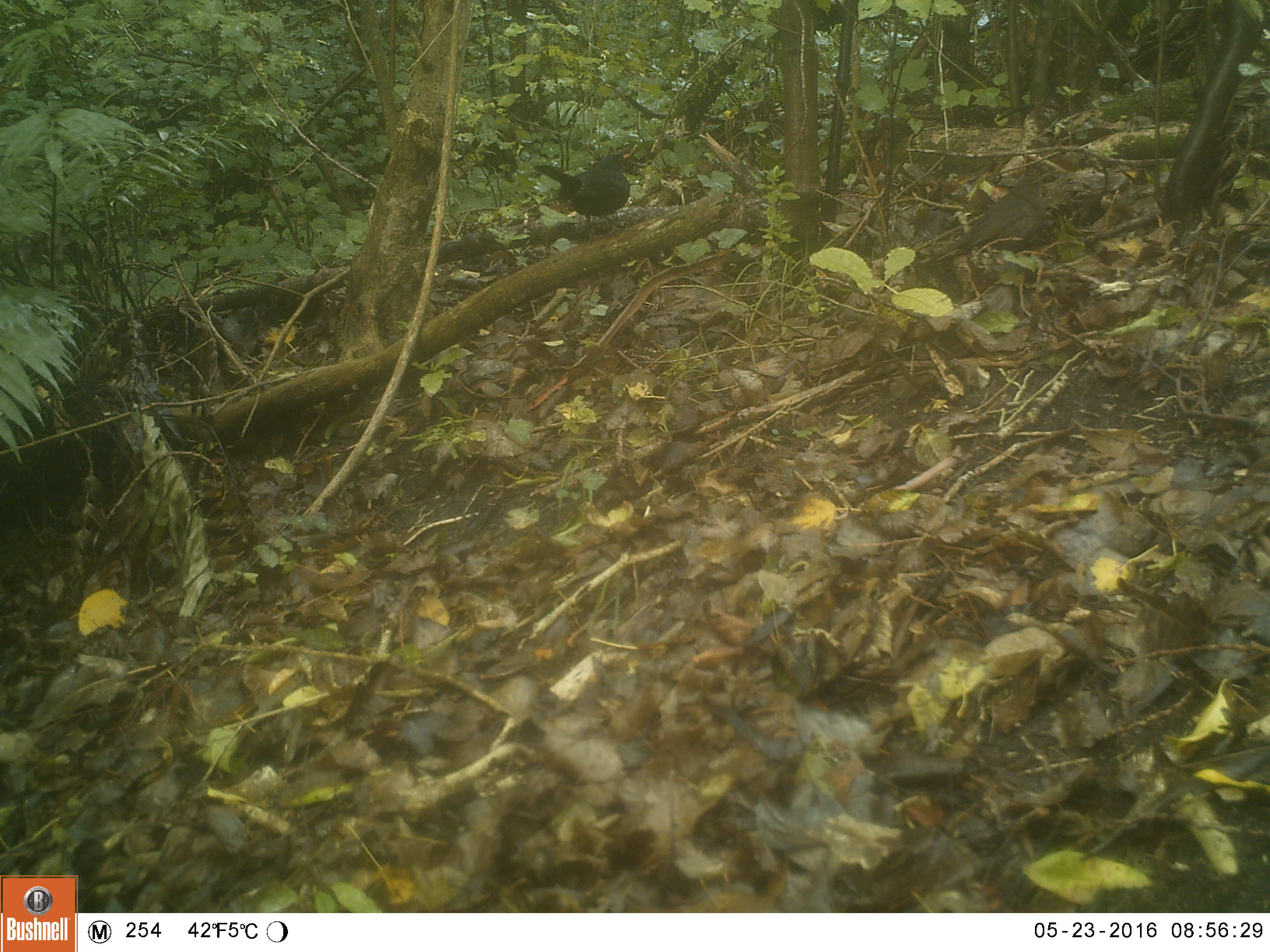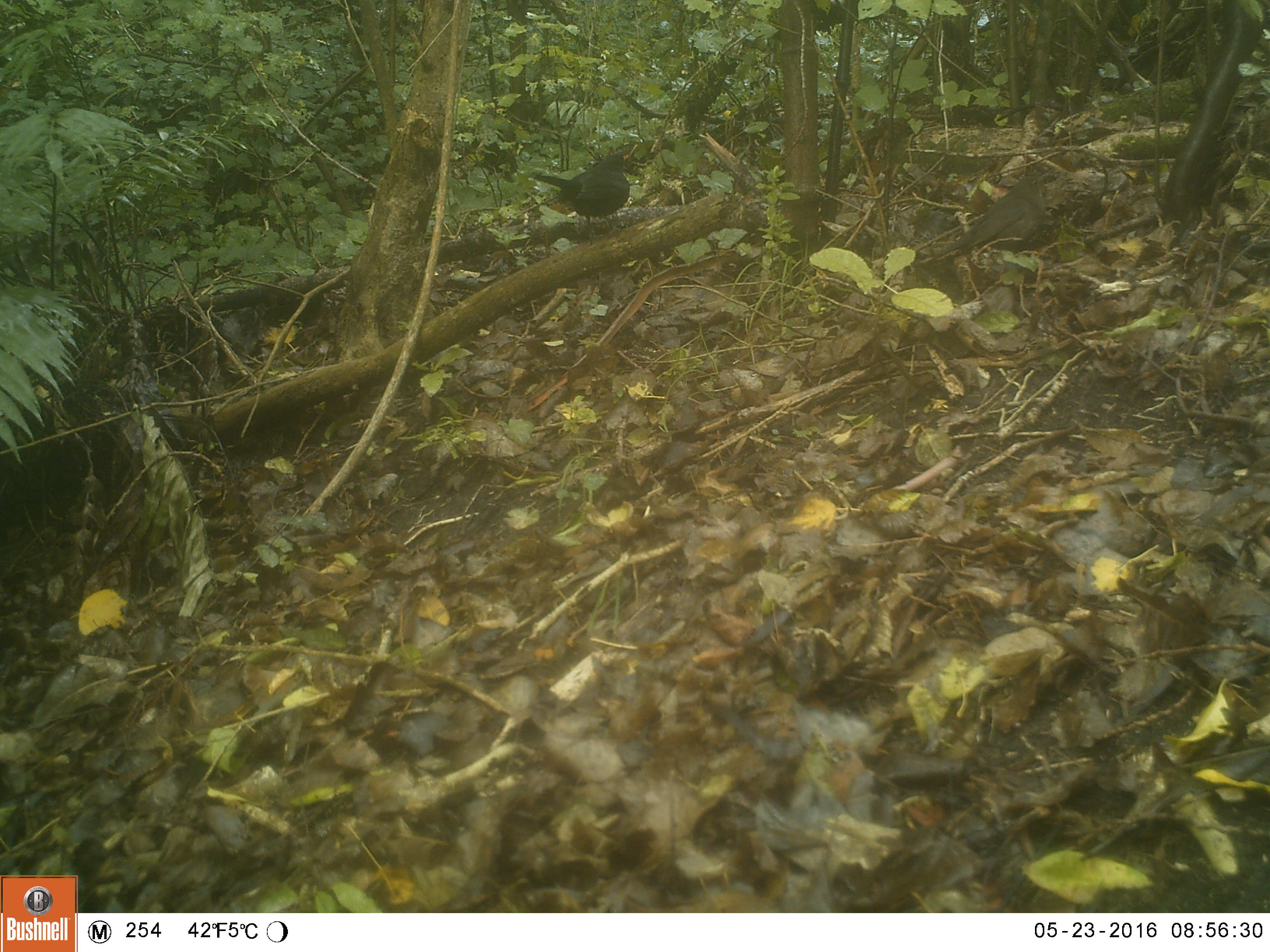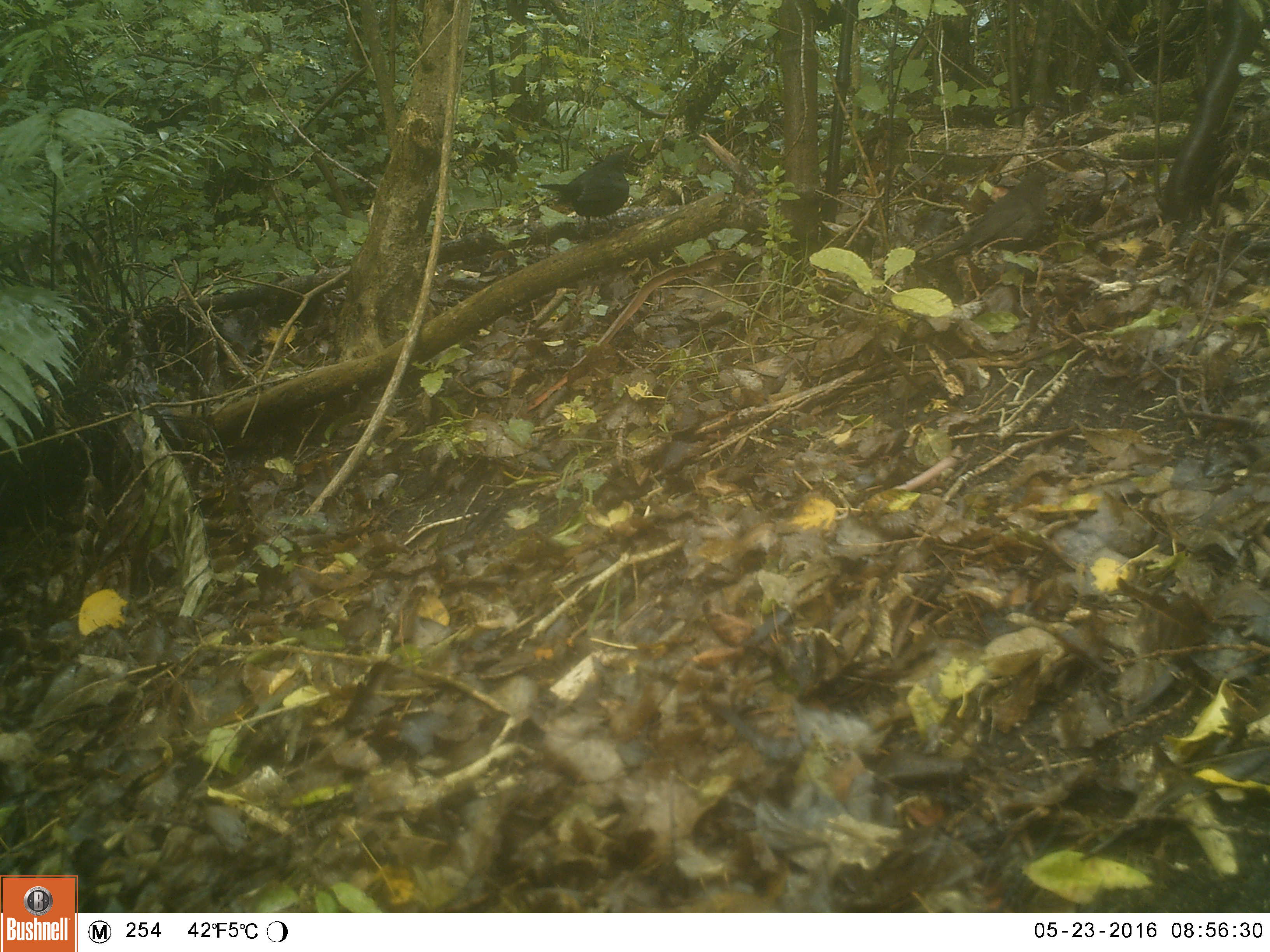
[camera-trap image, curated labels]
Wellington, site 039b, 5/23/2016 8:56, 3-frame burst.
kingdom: Animalia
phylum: Chordata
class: Aves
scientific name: Aves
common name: bird